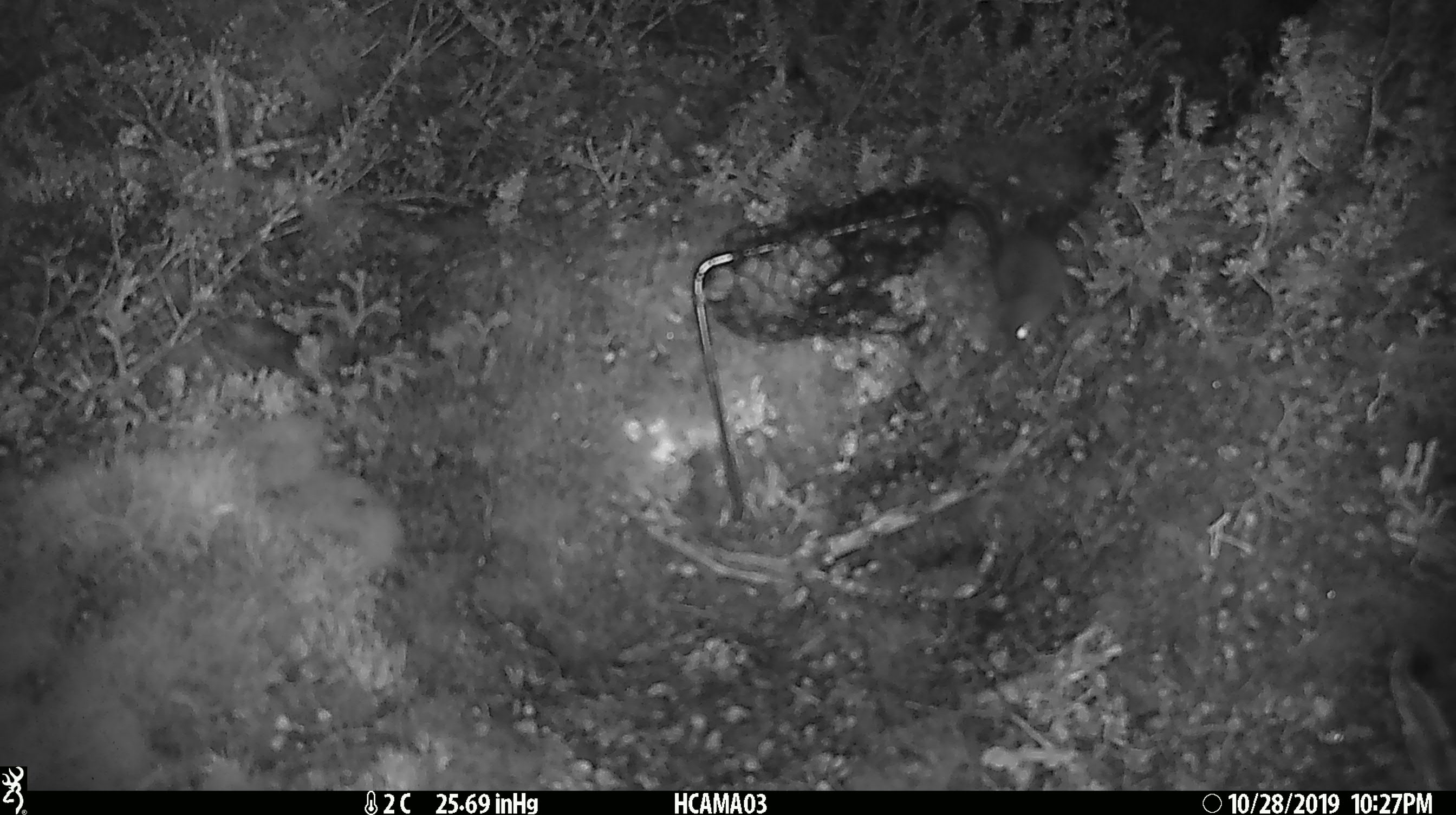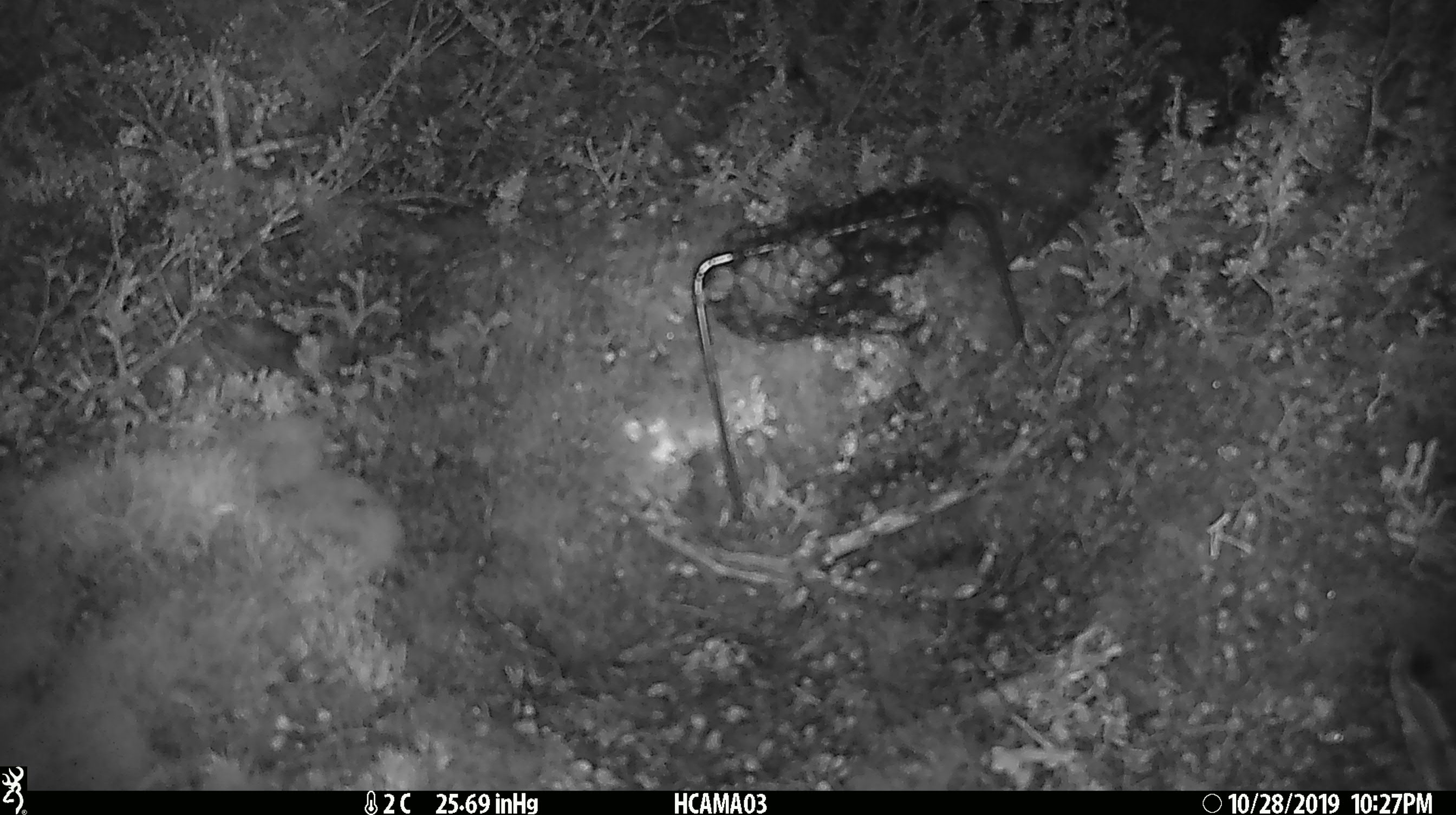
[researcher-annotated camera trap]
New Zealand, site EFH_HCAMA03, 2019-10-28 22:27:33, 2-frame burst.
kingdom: Animalia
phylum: Chordata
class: Mammalia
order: Rodentia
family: Muridae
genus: Mus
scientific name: Mus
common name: mouse